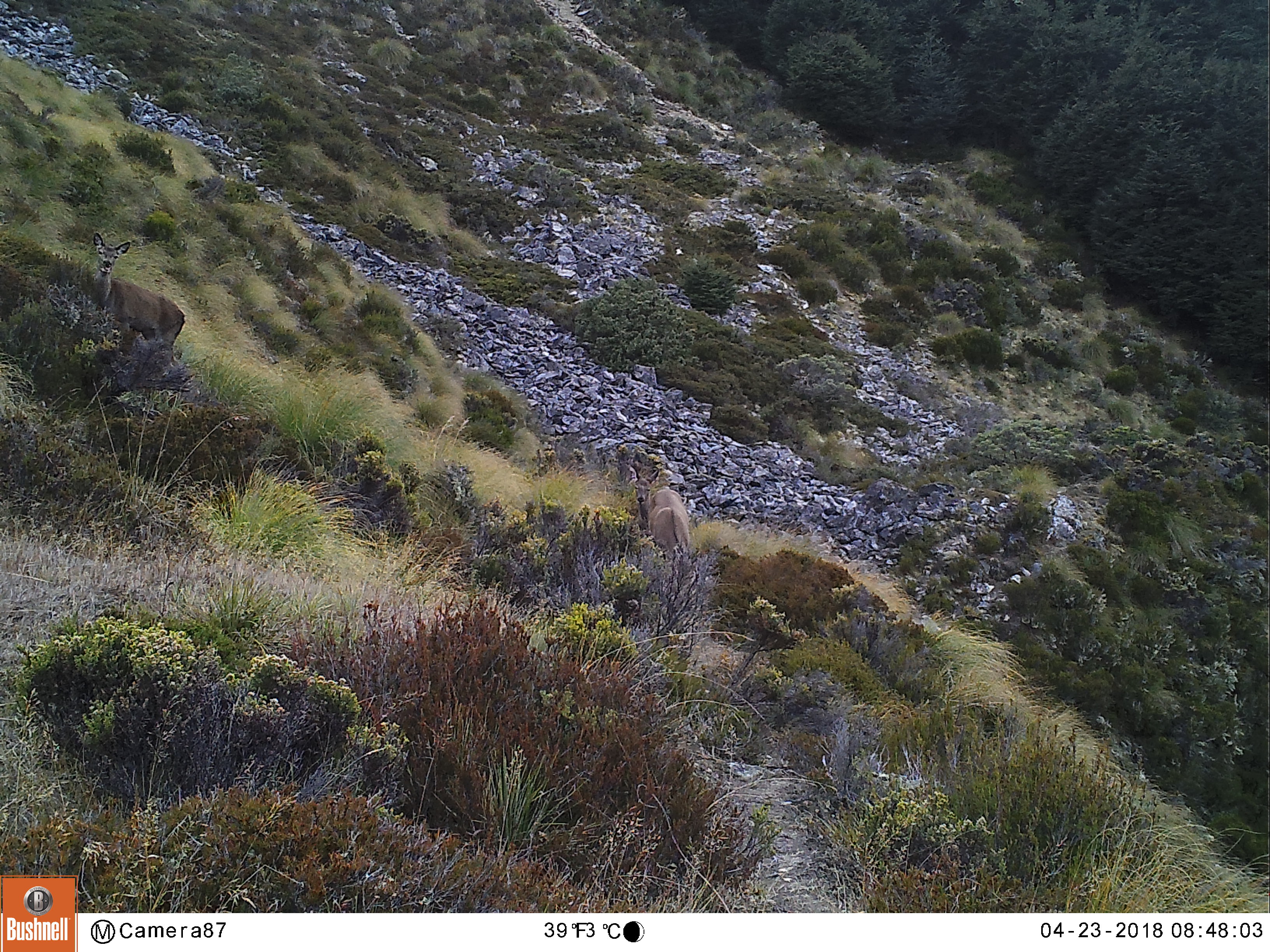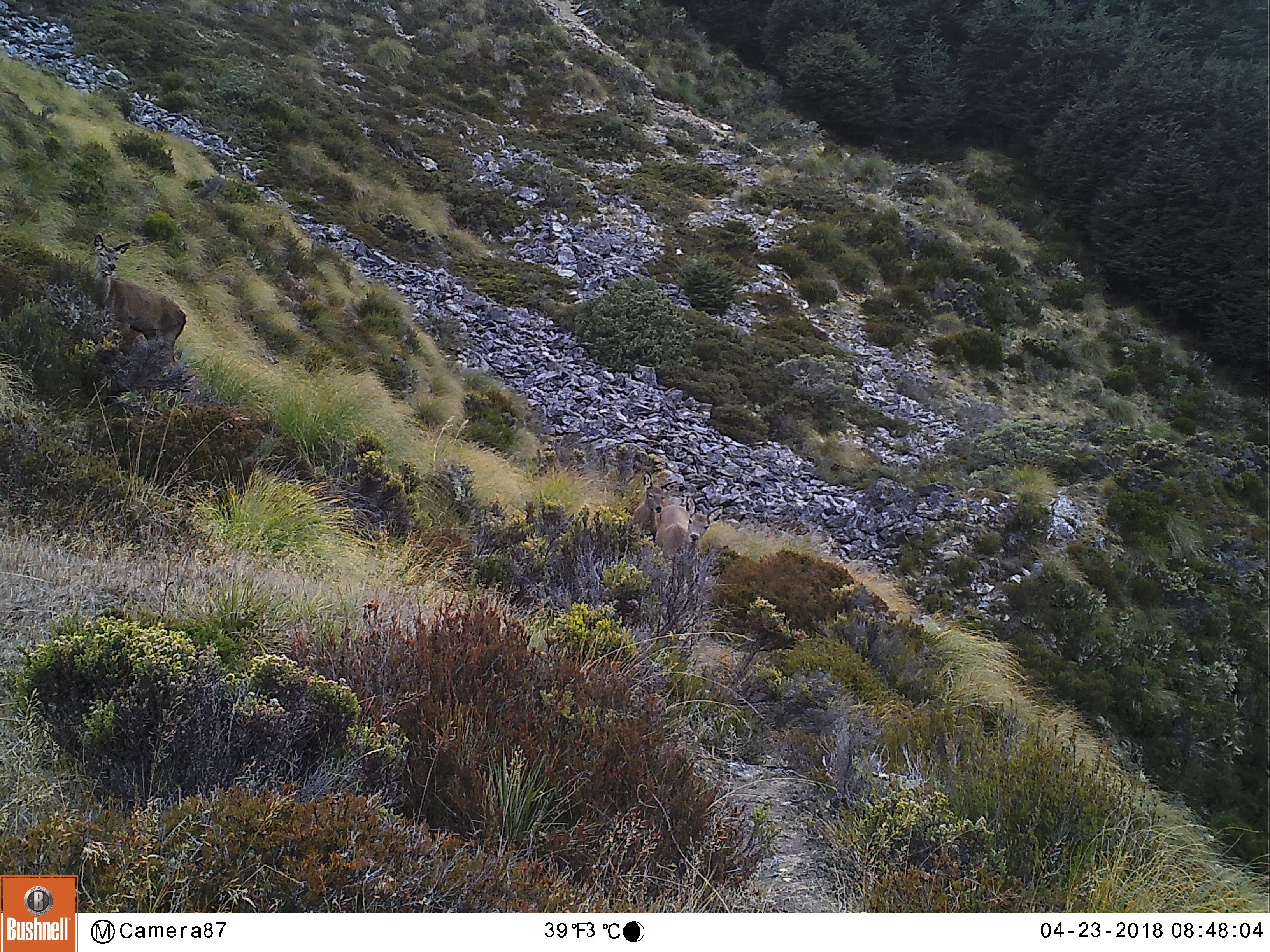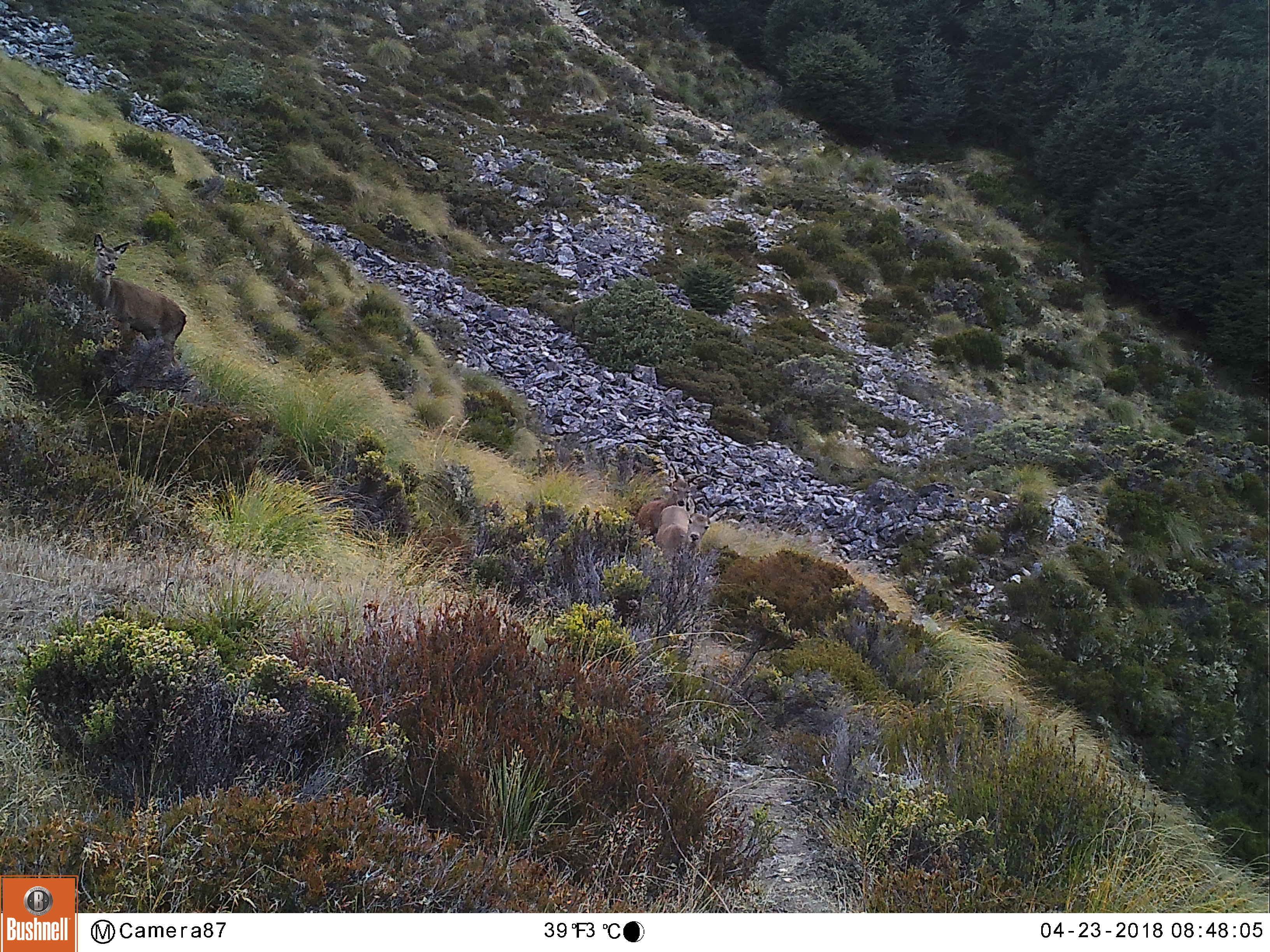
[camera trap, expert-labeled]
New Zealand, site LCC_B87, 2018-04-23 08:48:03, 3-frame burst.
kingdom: Animalia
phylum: Chordata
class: Mammalia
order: Artiodactyla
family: Cervidae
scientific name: Cervidae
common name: deer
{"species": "deer (Cervidae)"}